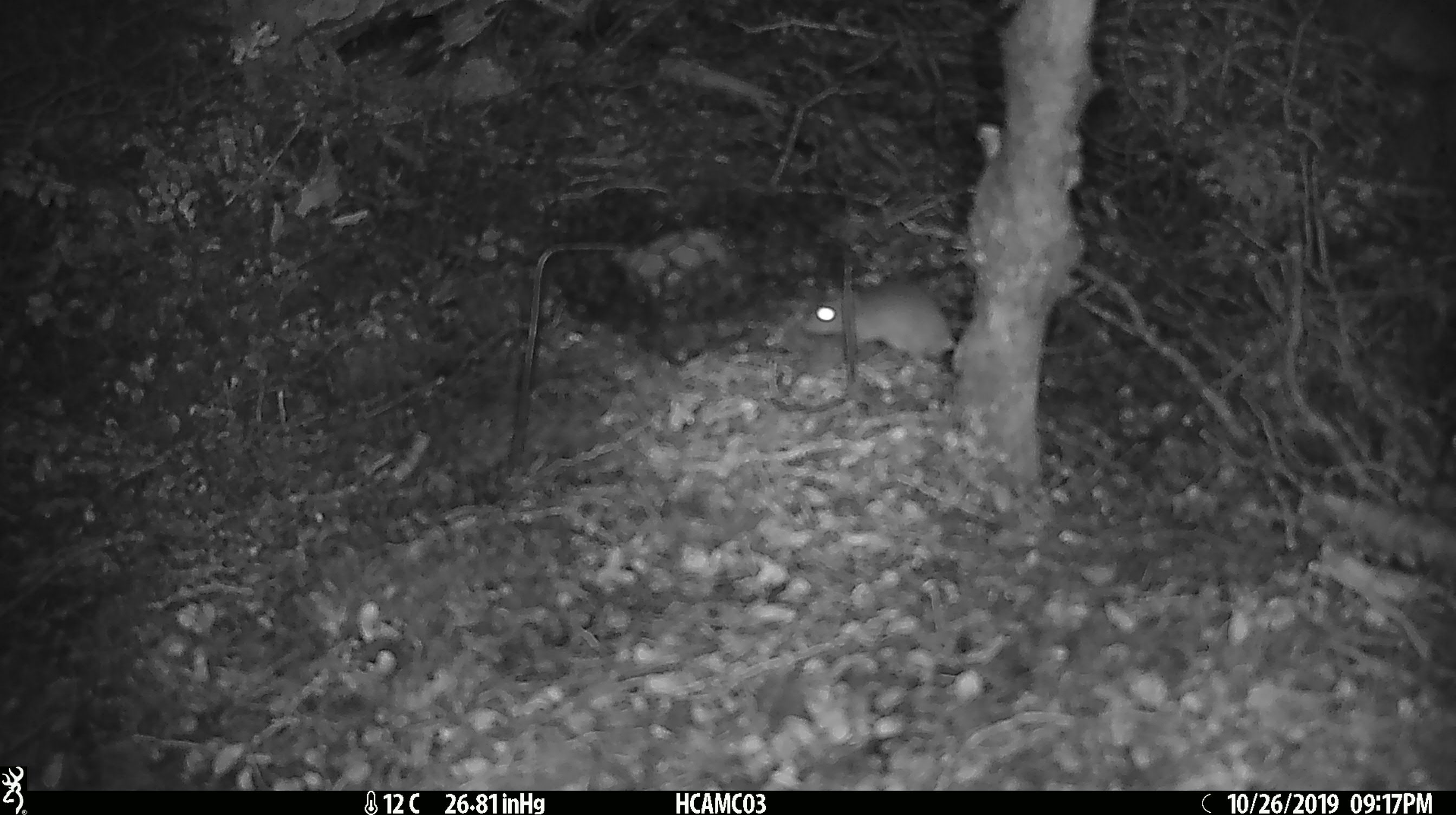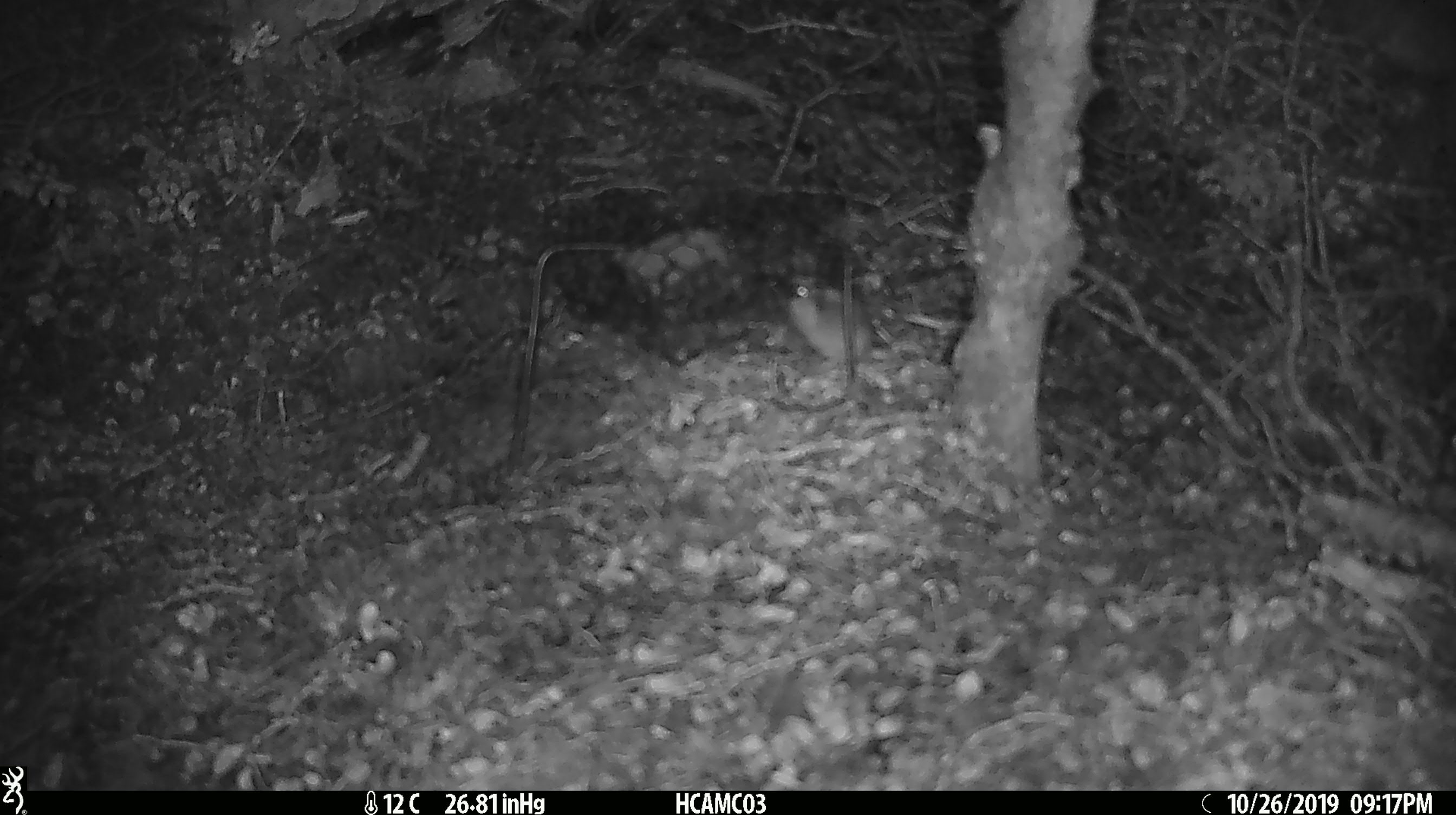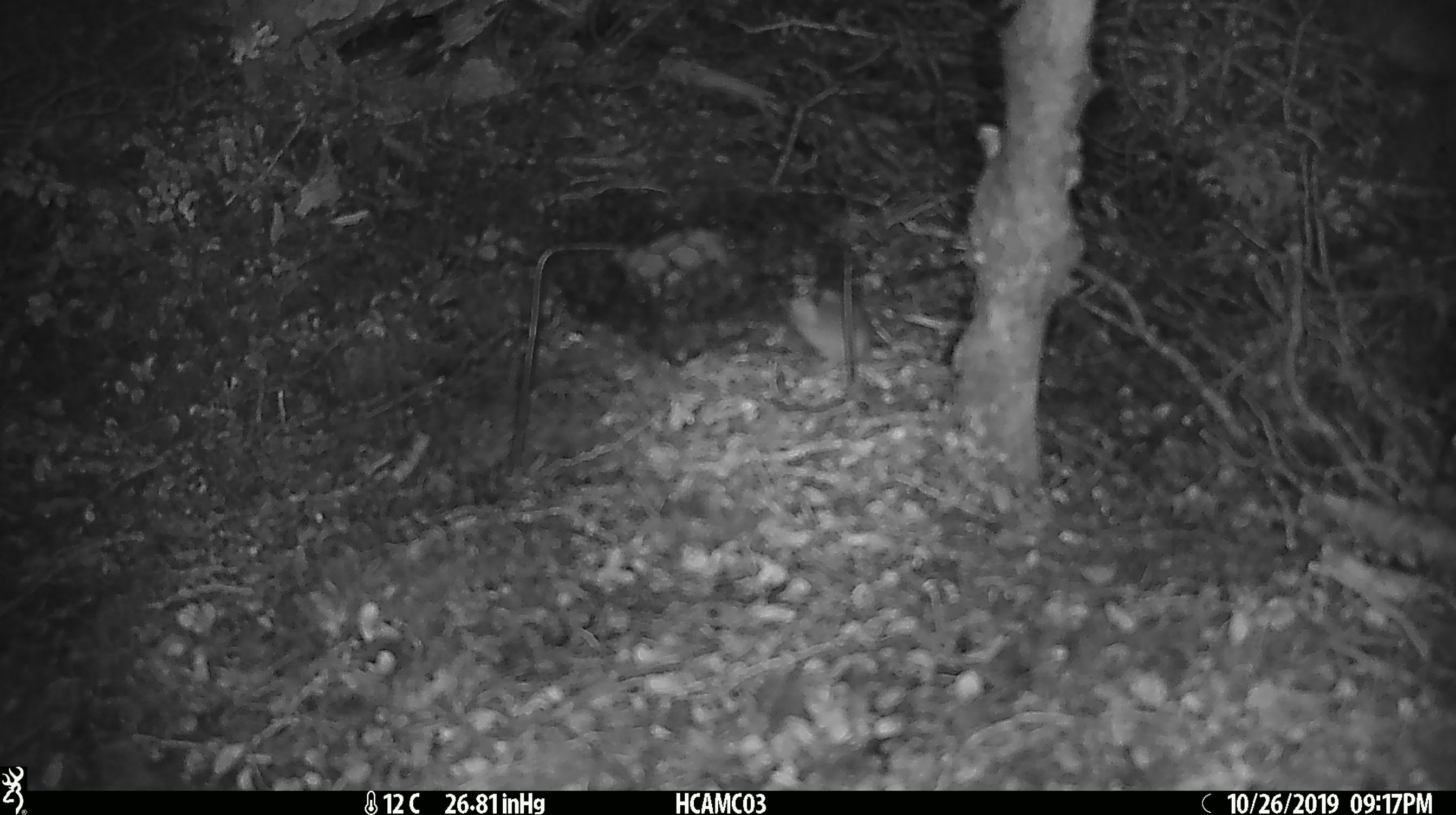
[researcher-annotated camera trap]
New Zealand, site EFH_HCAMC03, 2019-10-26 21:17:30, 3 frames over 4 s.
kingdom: Animalia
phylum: Chordata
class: Mammalia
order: Rodentia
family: Muridae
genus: Mus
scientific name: Mus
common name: mouse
Mouse (Mus).